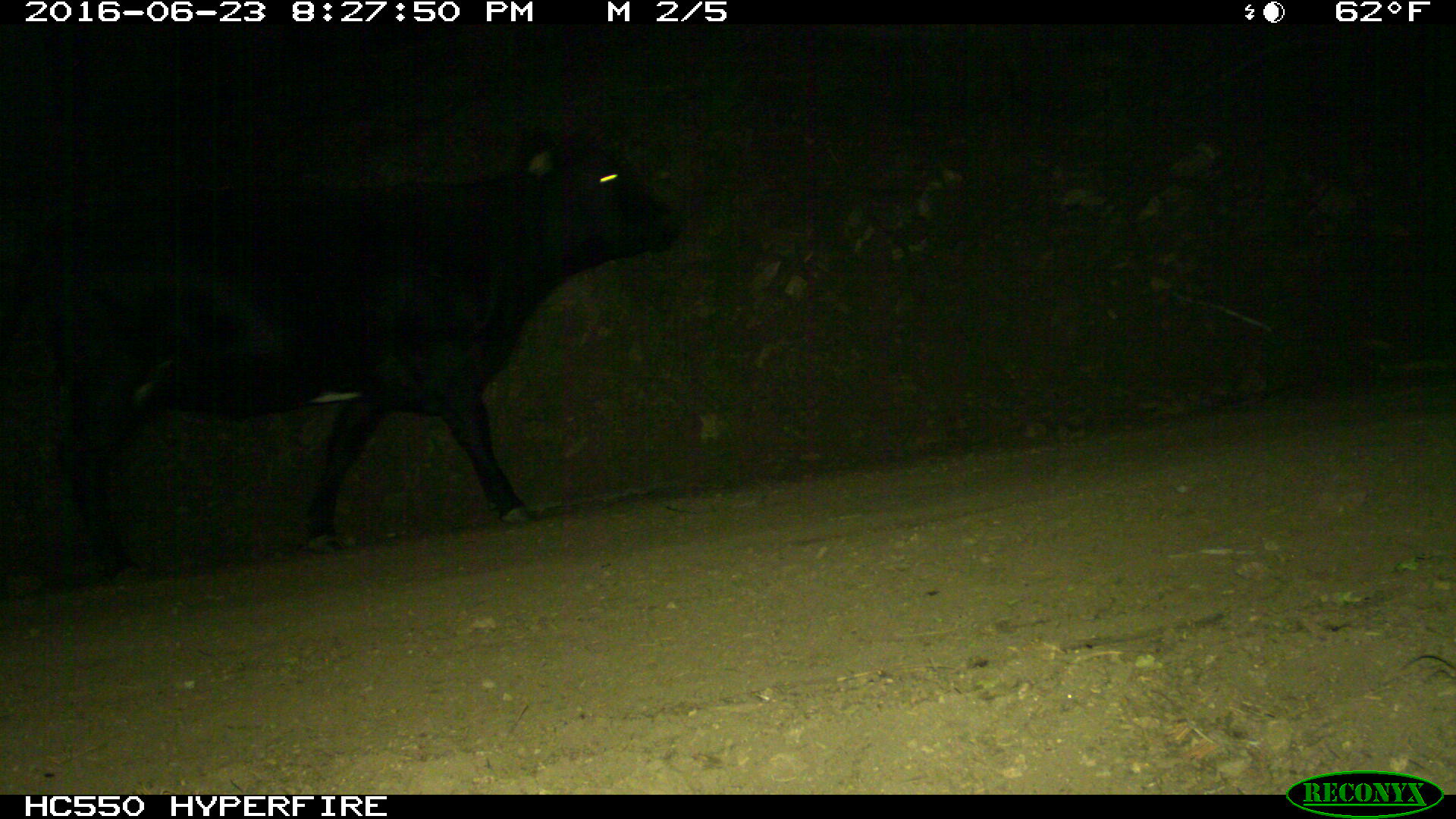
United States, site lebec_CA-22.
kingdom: Animalia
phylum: Chordata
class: Mammalia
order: Artiodactyla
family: Bovidae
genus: Bos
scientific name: Bos taurus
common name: domestic cow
Bos taurus (domestic cow).